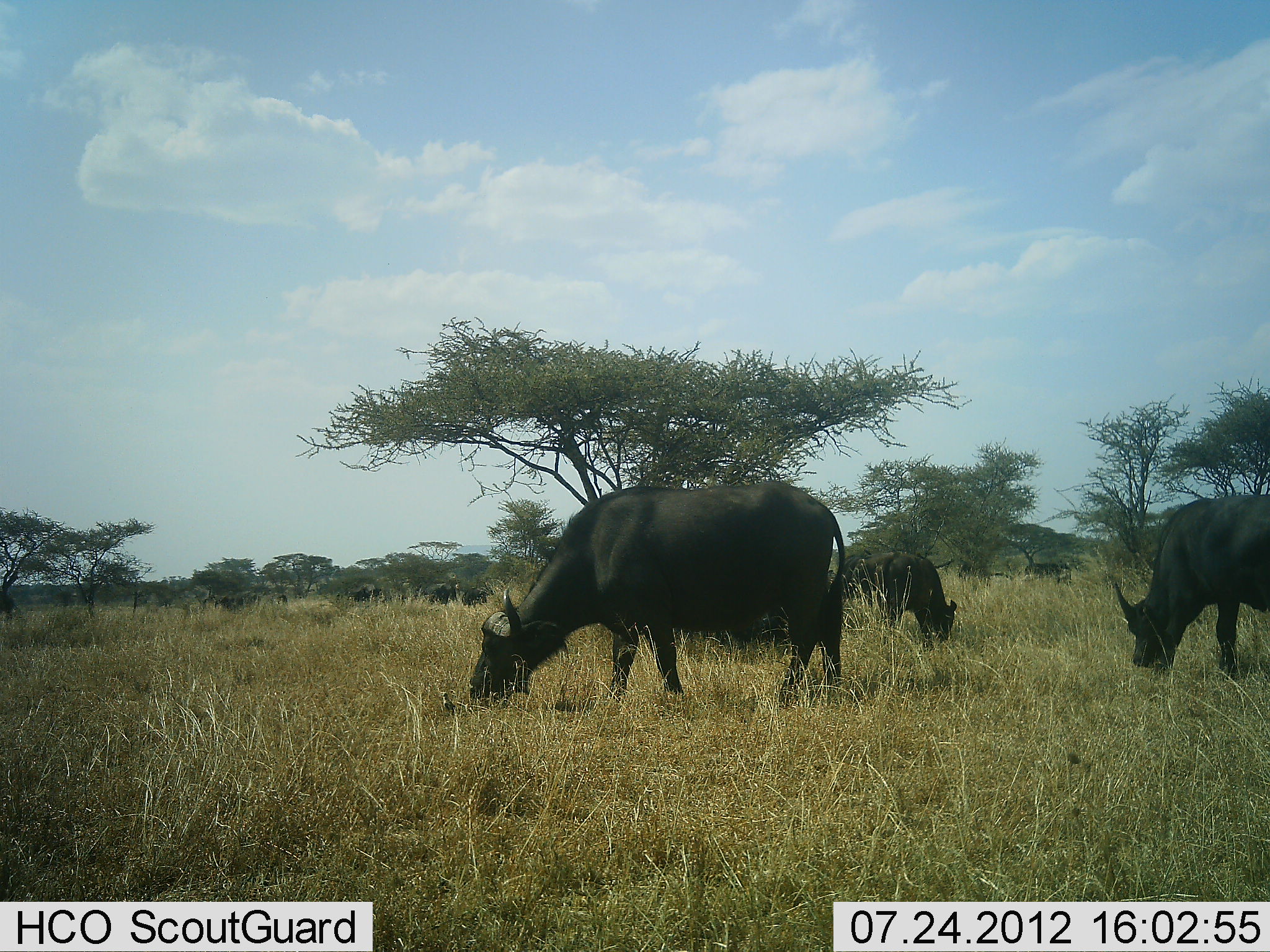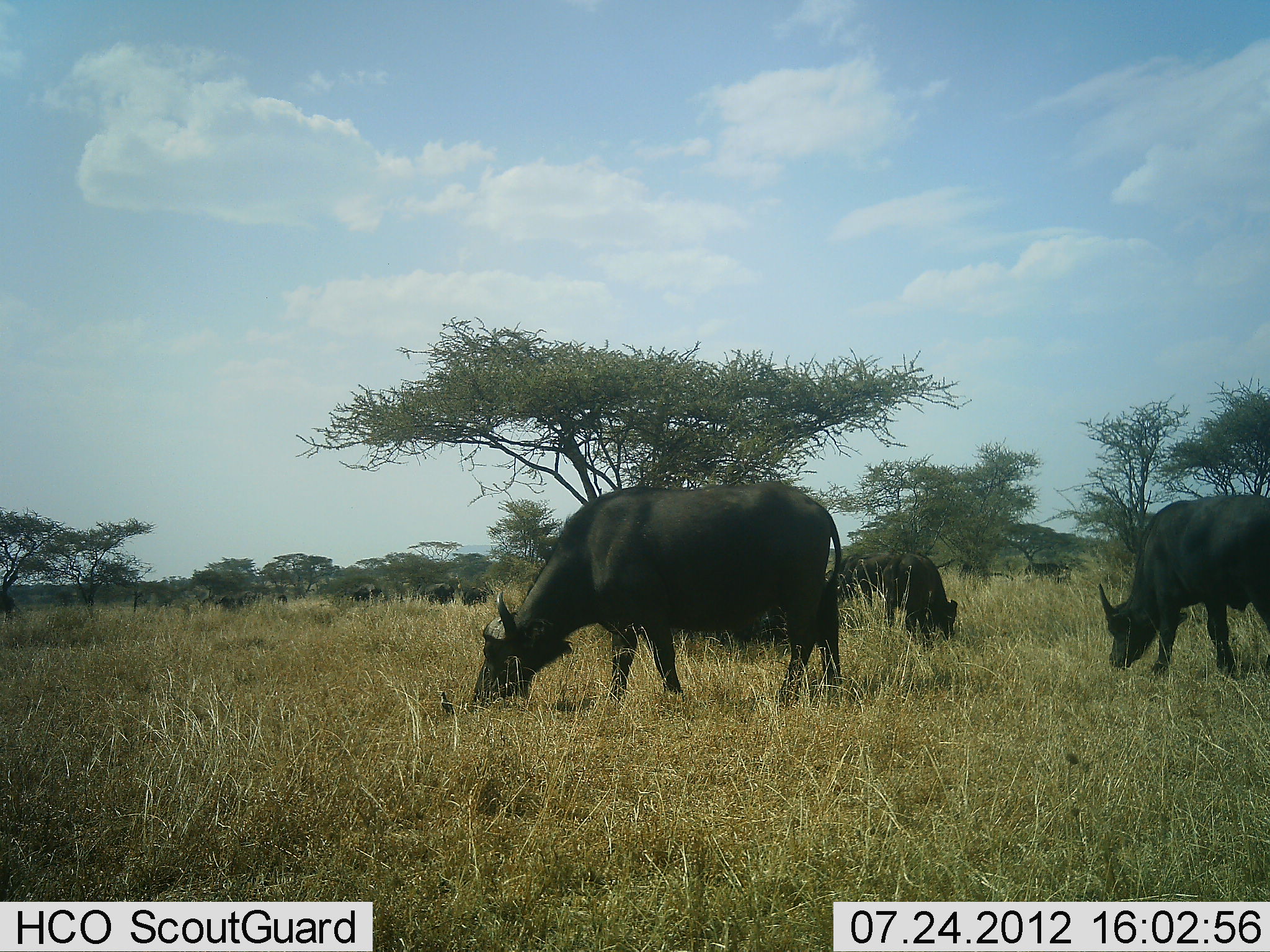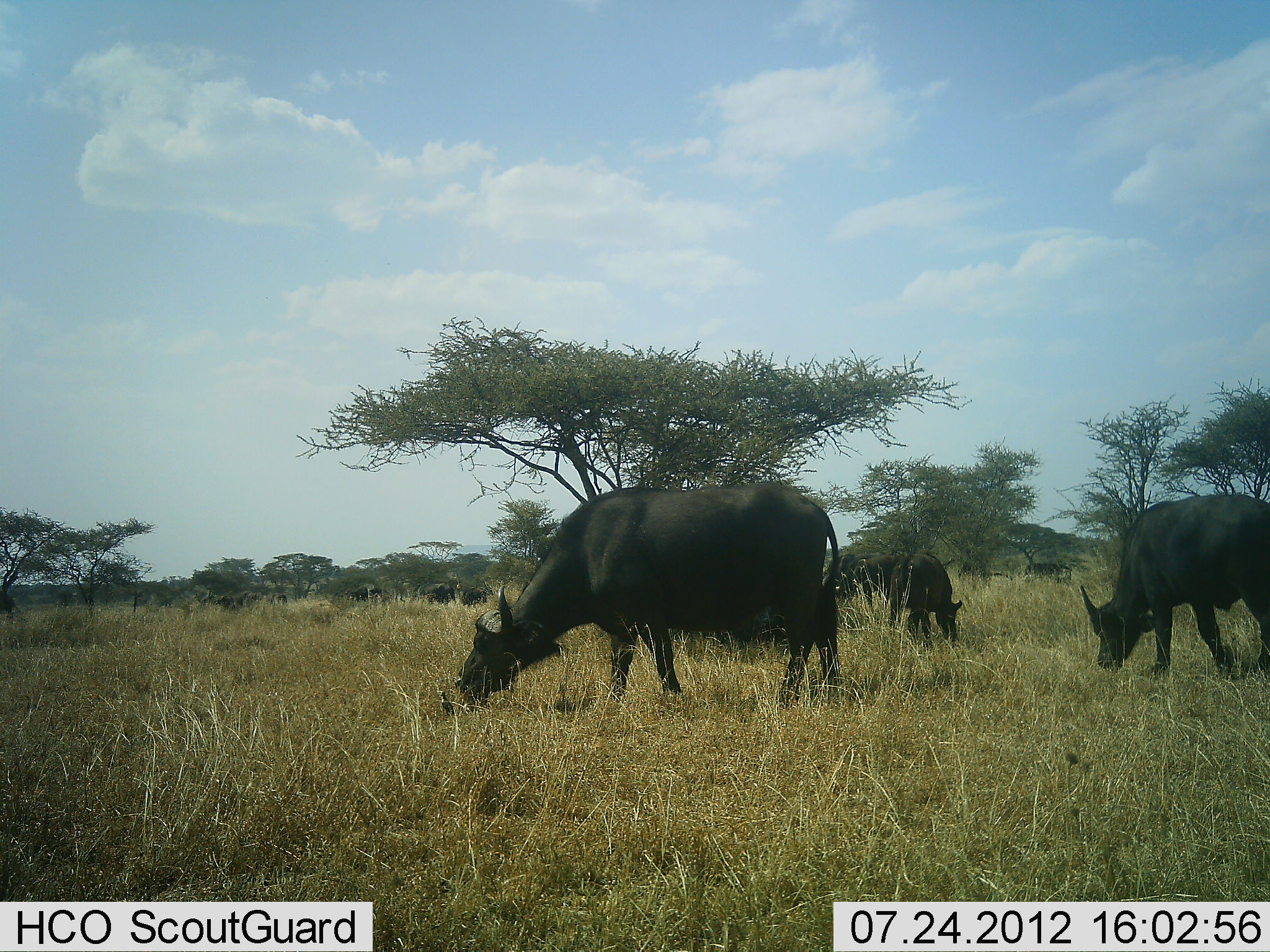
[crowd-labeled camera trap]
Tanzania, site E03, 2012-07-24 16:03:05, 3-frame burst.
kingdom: Animalia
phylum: Chordata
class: Mammalia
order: Artiodactyla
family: Bovidae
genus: Syncerus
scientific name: Syncerus caffer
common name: cape buffalo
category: buffalo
Buffalo (cape buffalo) (Syncerus caffer), count 8. Behavior (volunteer vote fractions): standing 40%, resting 0%, moving 10%, interacting 0%. Young present (vote fraction): 0%. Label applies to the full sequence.